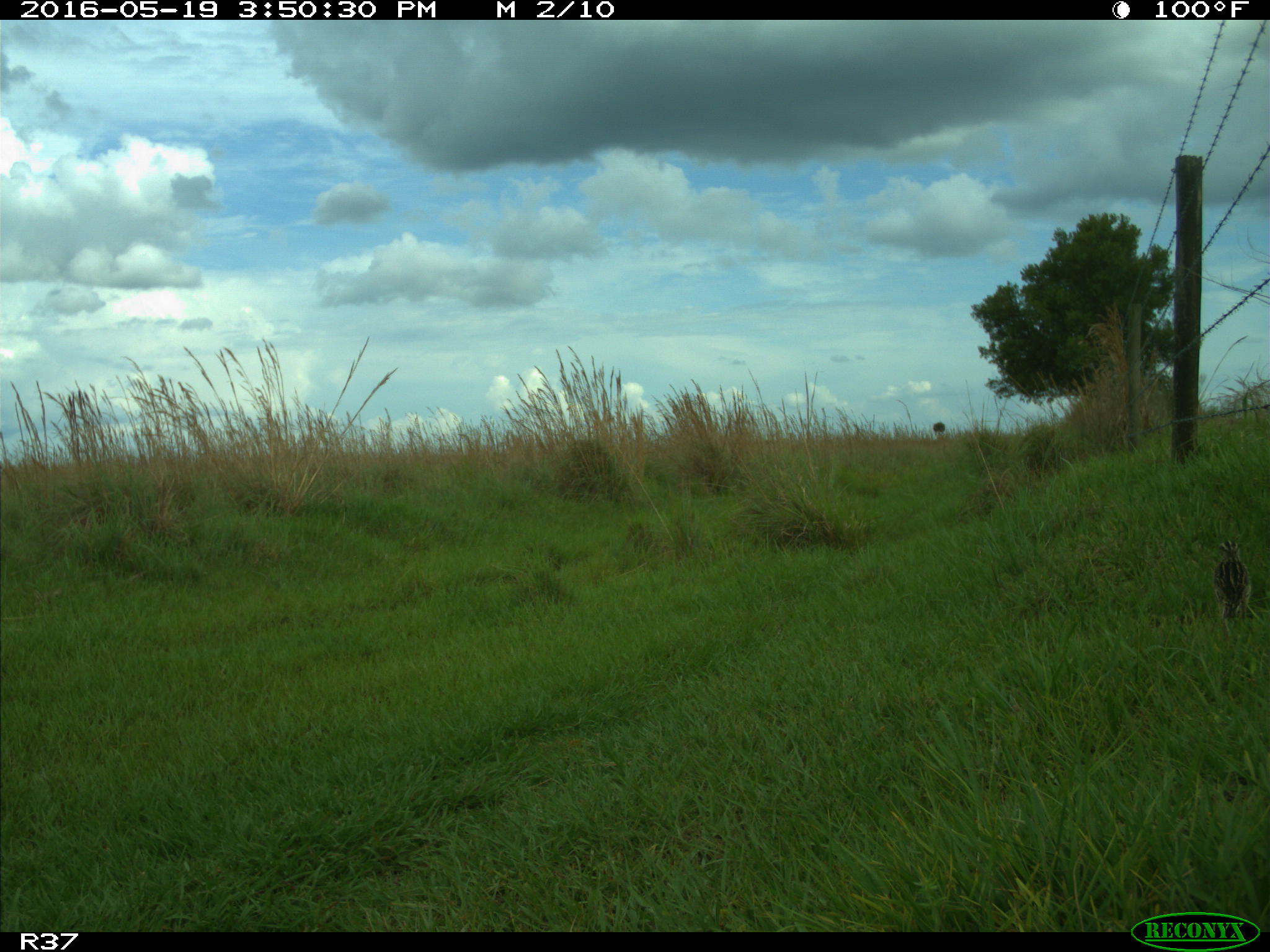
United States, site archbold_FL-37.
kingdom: Animalia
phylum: Chordata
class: Aves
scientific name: Aves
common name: birds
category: unidentified bird